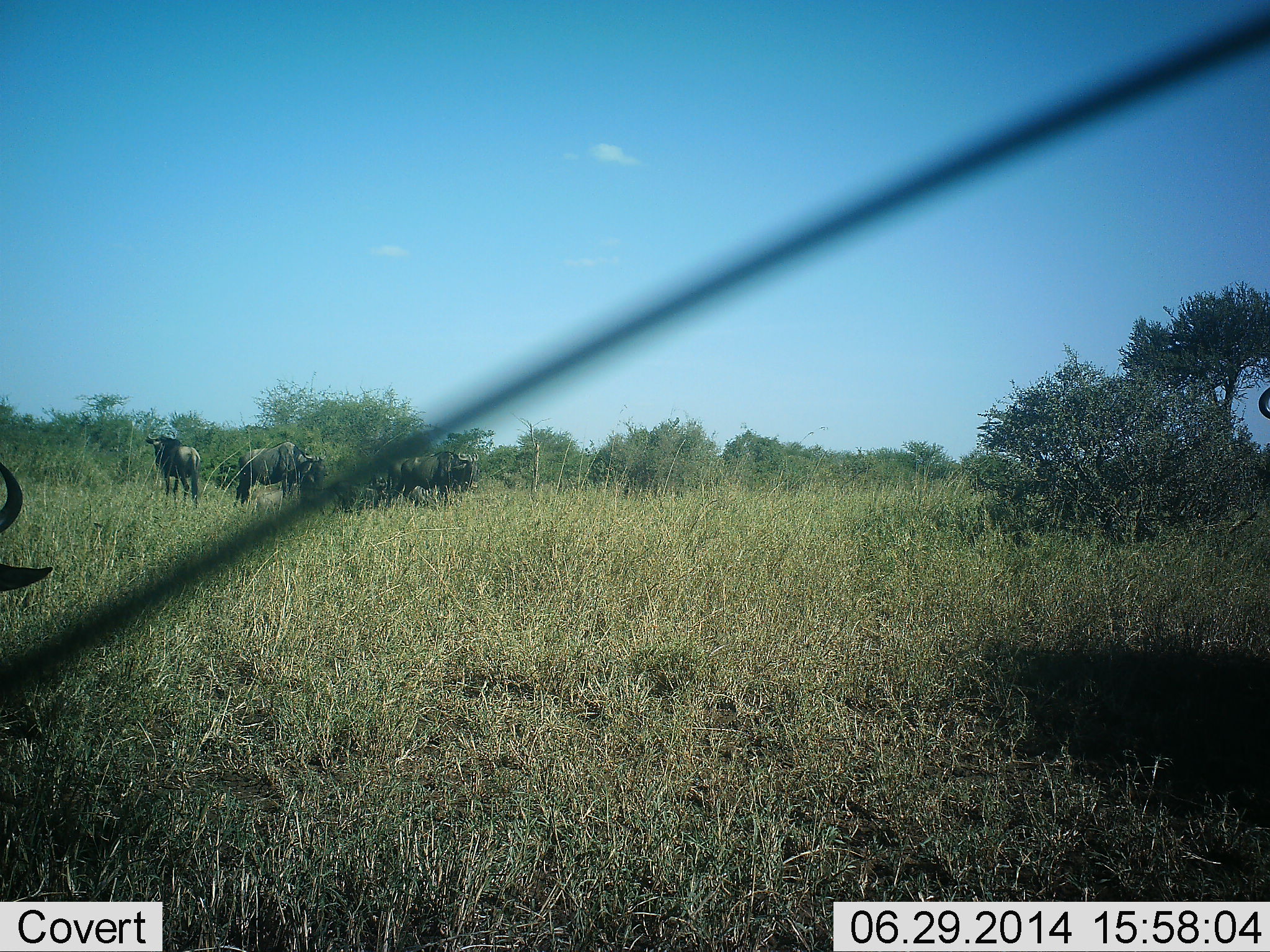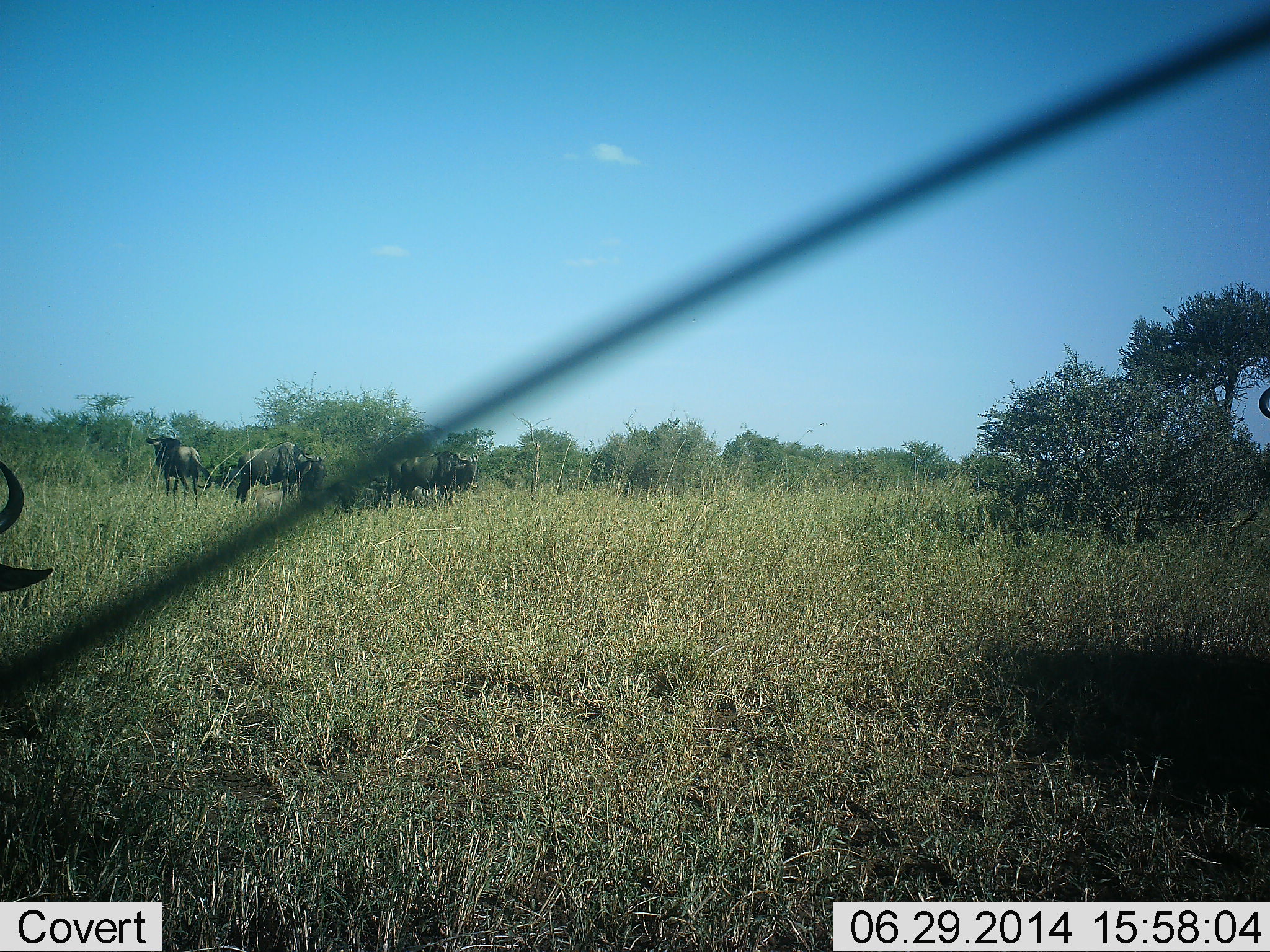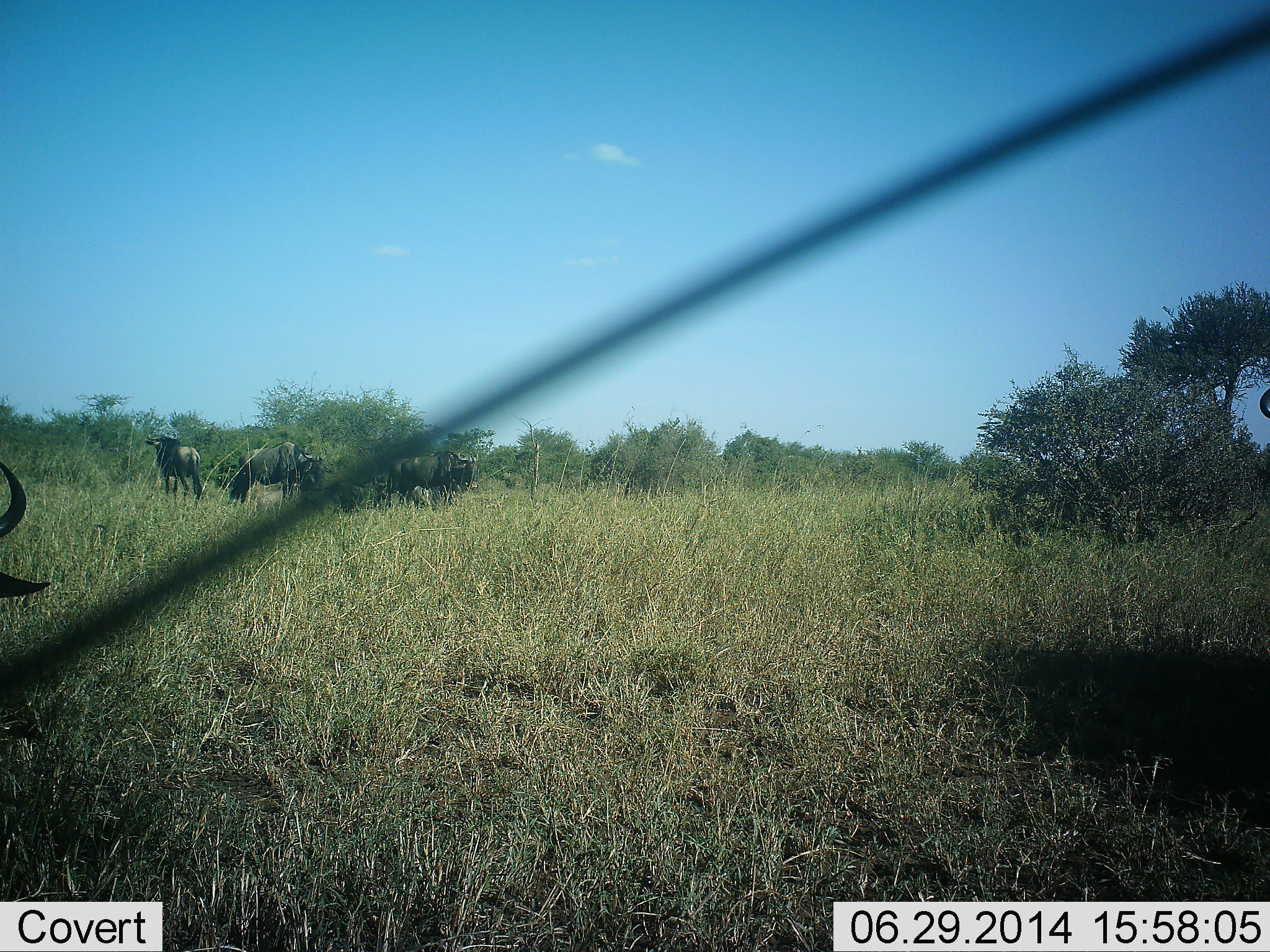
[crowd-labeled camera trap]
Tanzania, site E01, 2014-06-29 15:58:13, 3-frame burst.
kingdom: Animalia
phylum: Chordata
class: Mammalia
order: Artiodactyla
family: Bovidae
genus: Connochaetes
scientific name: Connochaetes taurinus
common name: blue wildebeest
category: wildebeest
Wildebeest (blue wildebeest) (Connochaetes taurinus), count 6. Behavior (volunteer vote fractions): standing 90%, resting 0%, moving 0%, interacting 10%. Young present (vote fraction): 0%. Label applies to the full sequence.